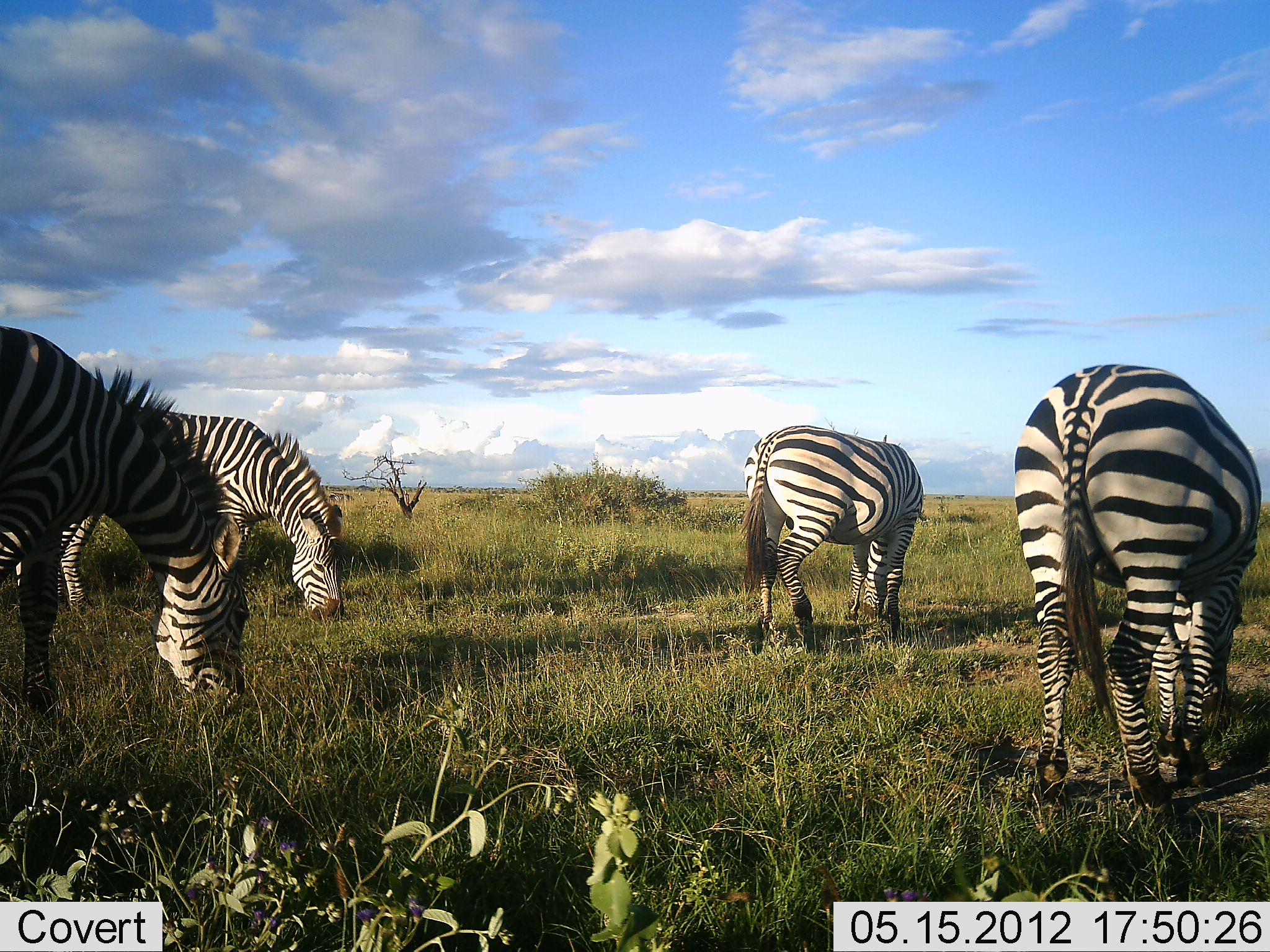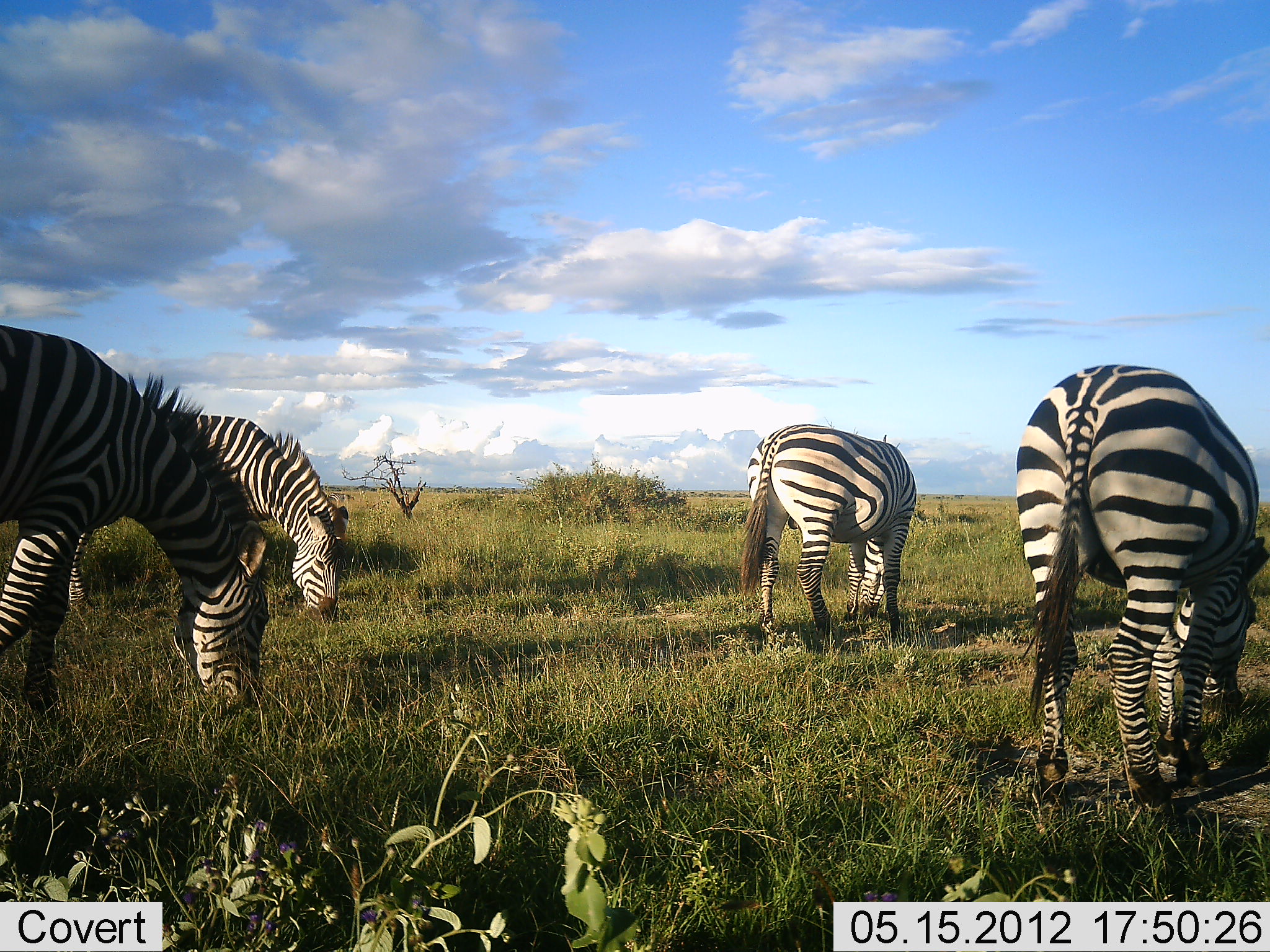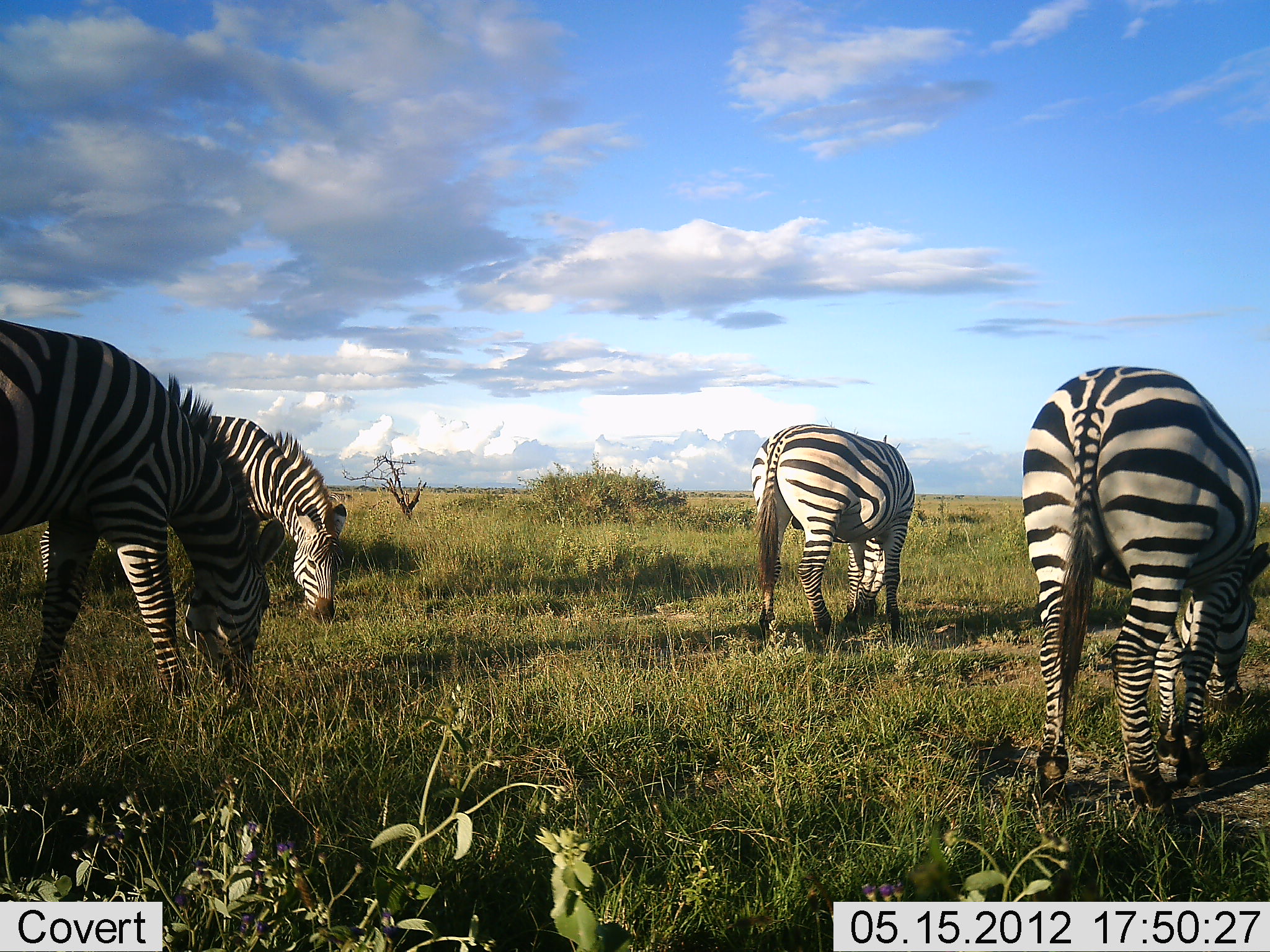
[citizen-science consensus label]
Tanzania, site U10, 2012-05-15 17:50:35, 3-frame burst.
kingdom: Animalia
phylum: Chordata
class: Mammalia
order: Perissodactyla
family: Equidae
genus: Equus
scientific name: Equus quagga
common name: plains zebra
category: zebra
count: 4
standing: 10%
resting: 0%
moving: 0%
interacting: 0%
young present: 0%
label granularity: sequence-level